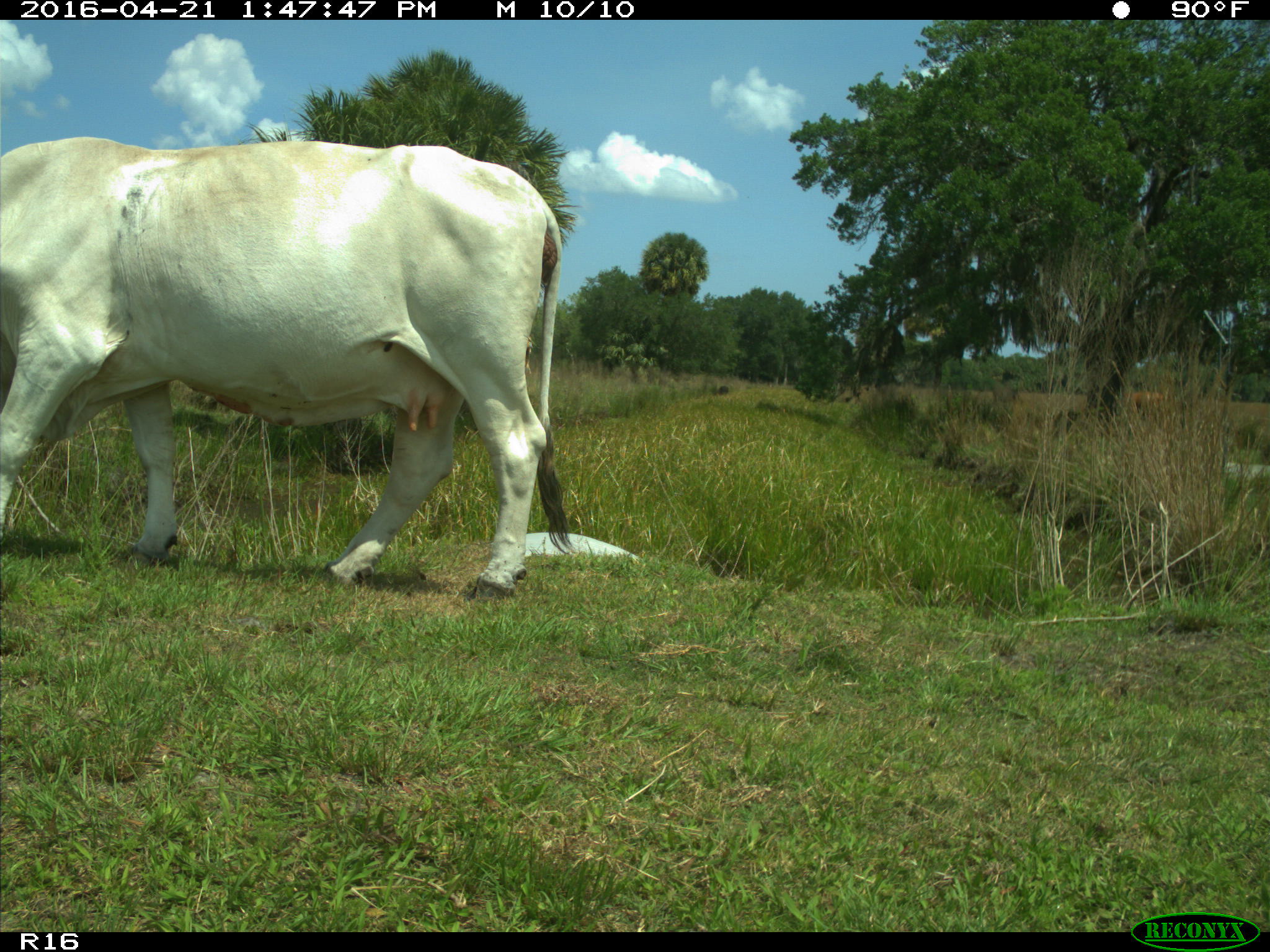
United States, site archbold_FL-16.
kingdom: Animalia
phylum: Chordata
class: Mammalia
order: Artiodactyla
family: Bovidae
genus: Bos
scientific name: Bos taurus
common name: domestic cow